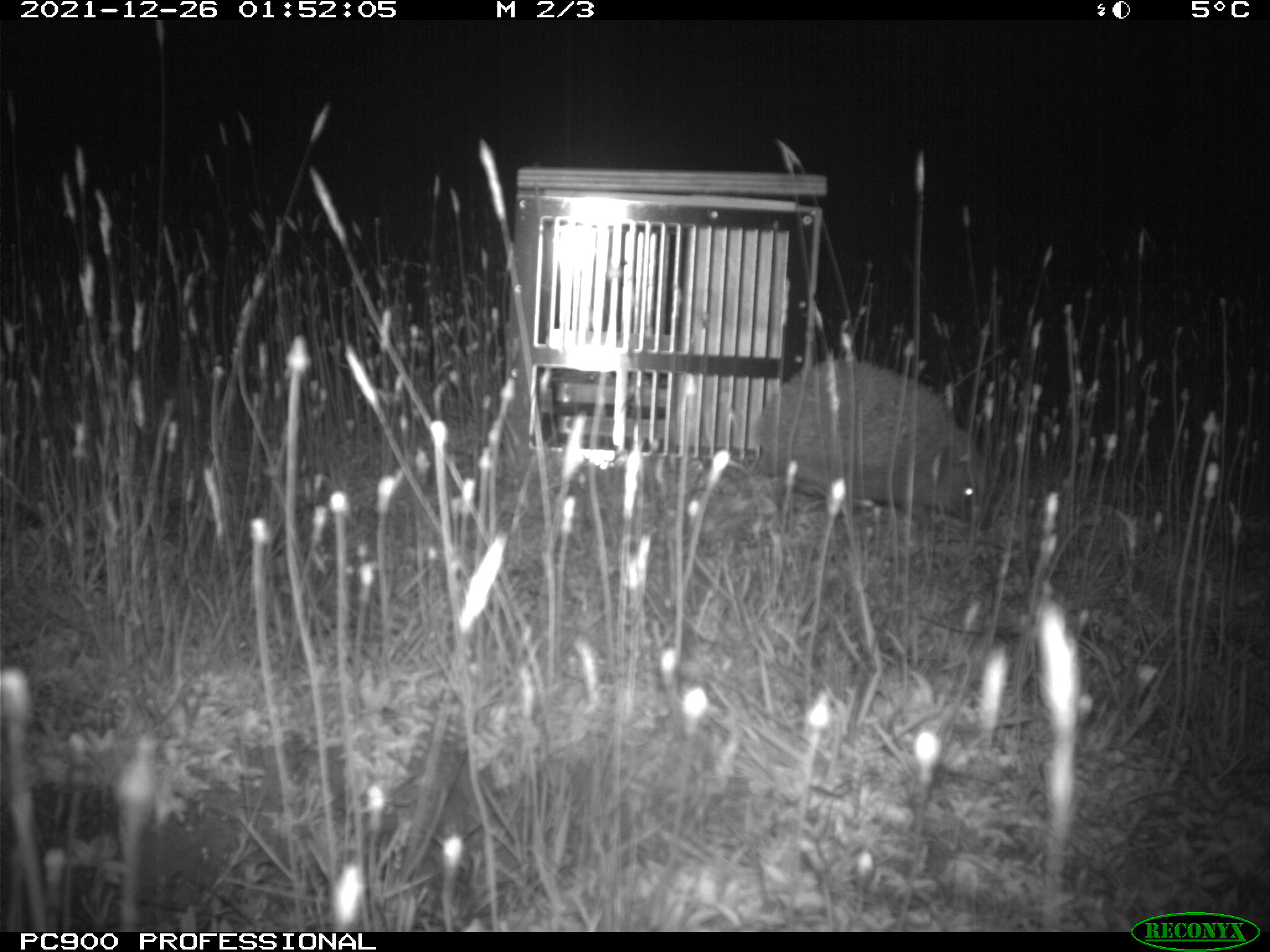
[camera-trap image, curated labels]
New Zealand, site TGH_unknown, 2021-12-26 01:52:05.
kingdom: Animalia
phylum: Chordata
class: Mammalia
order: Eulipotyphla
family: Erinaceidae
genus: Erinaceus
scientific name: Erinaceus europaeus europaeus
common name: european hedgehog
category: hedgehog